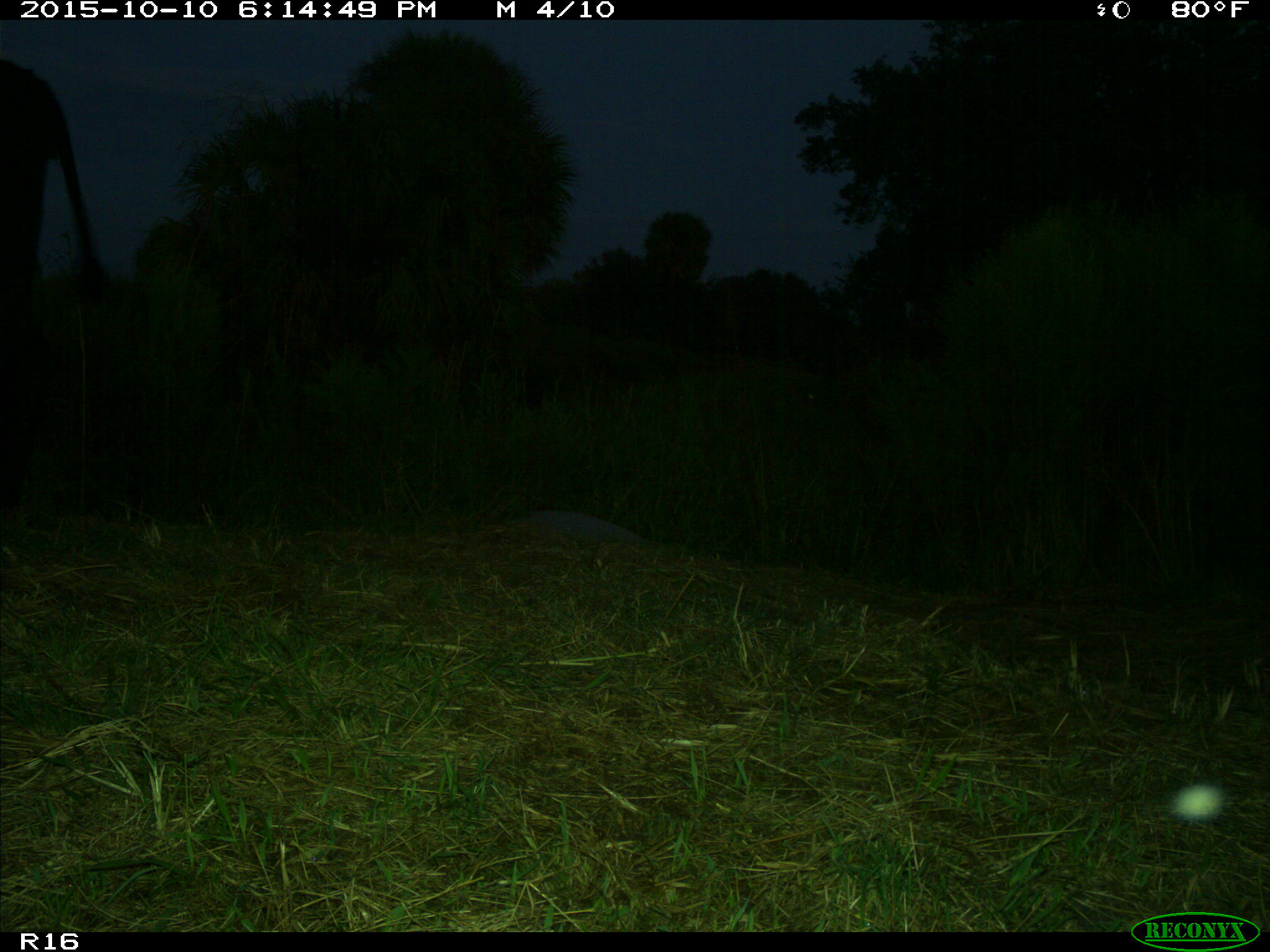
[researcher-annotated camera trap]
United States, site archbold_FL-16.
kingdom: Animalia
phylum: Chordata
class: Mammalia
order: Artiodactyla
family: Bovidae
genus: Bos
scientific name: Bos taurus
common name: domestic cow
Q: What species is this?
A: Bos taurus (domestic cow).